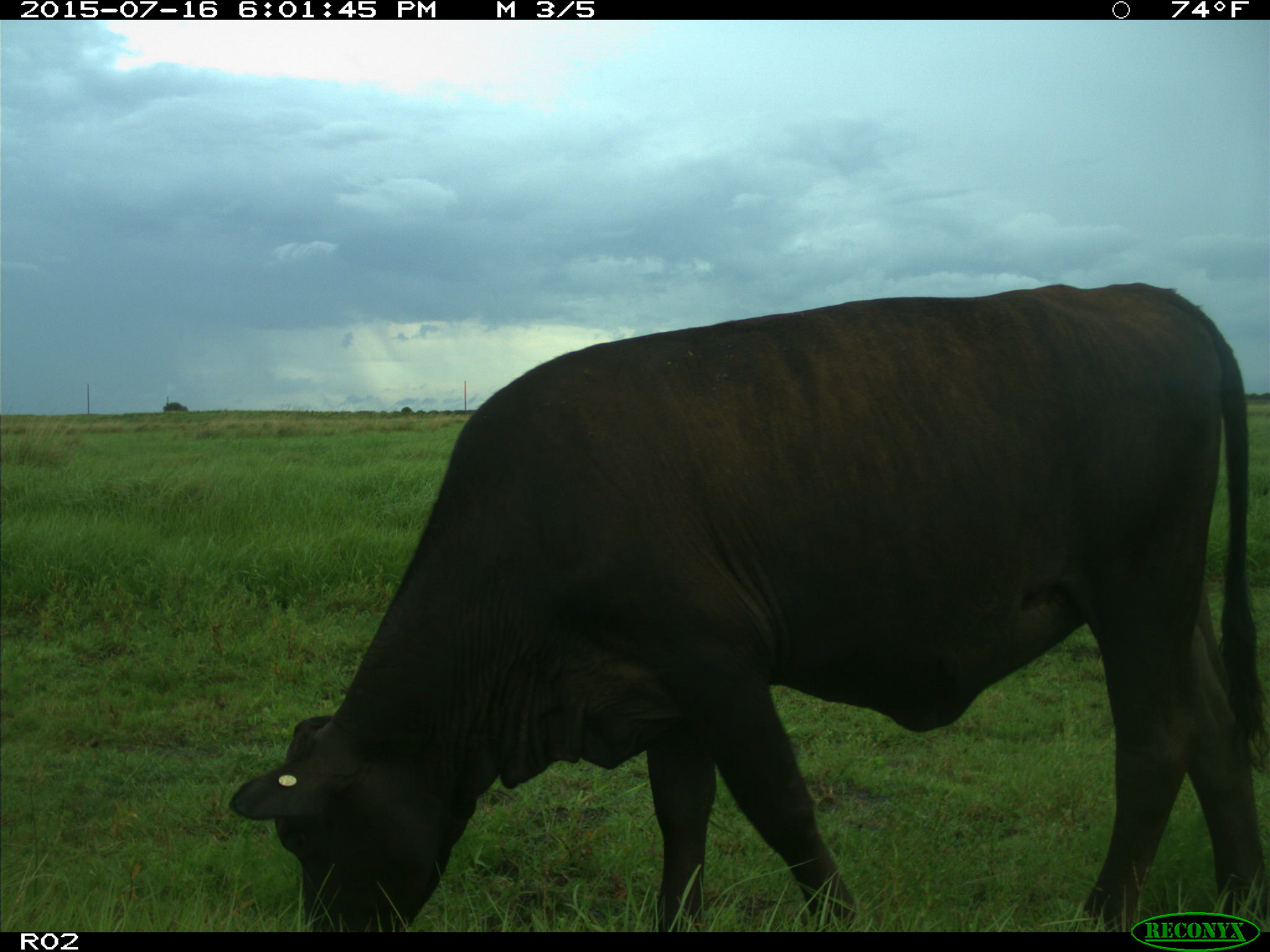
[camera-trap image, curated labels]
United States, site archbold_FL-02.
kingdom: Animalia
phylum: Chordata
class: Mammalia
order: Artiodactyla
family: Bovidae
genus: Bos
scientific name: Bos taurus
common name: domestic cow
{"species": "Bos taurus (domestic cow)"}